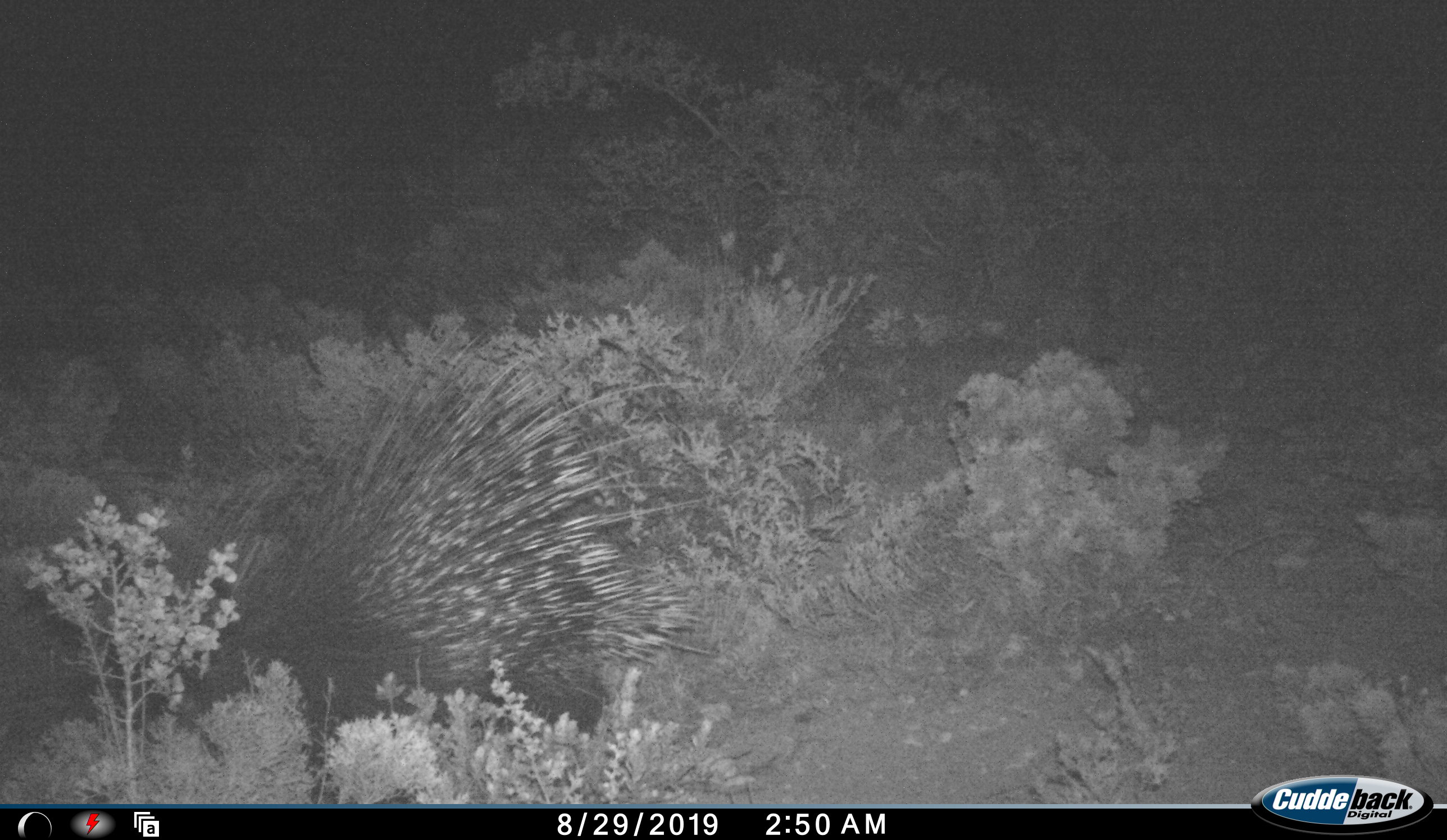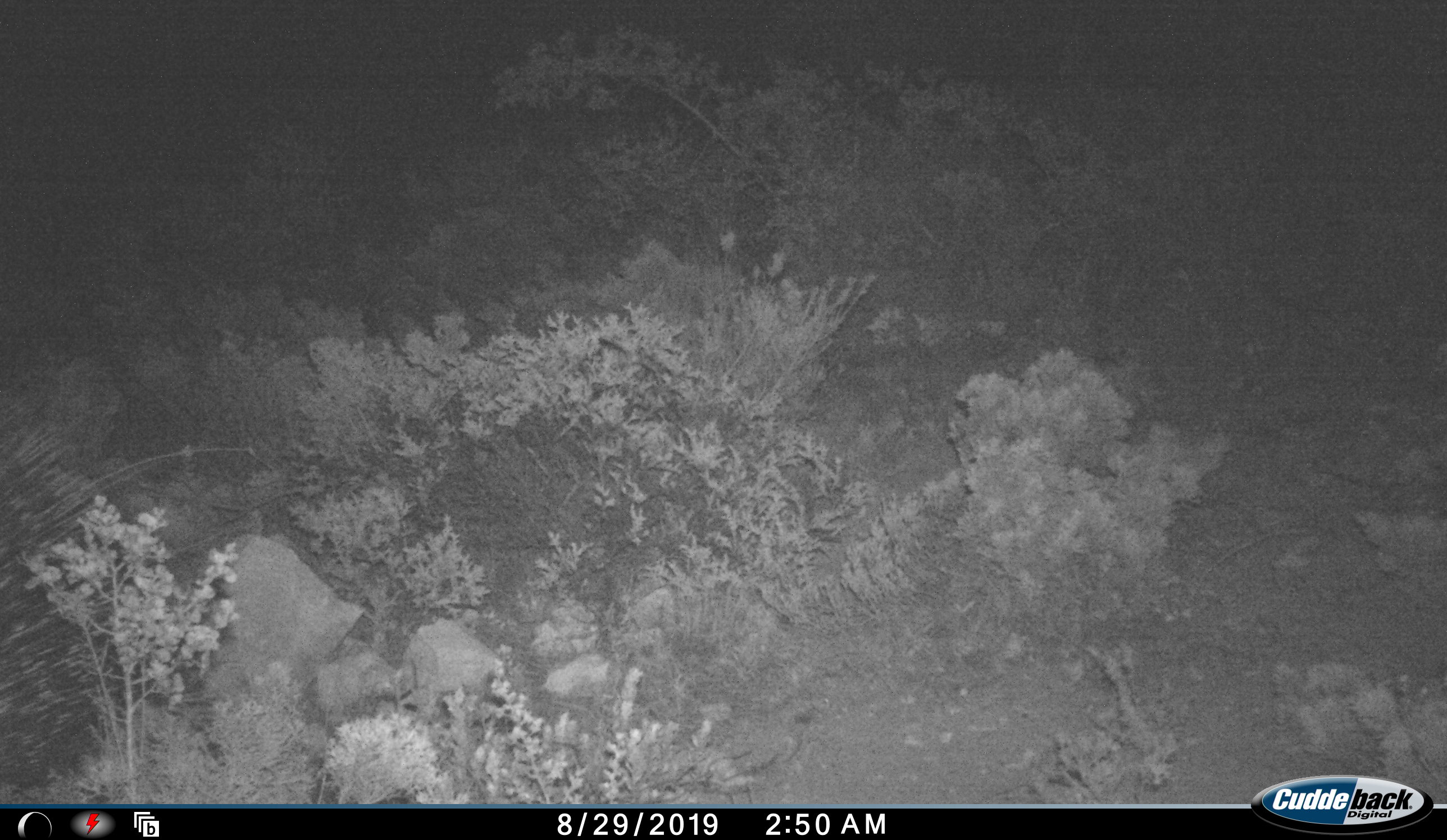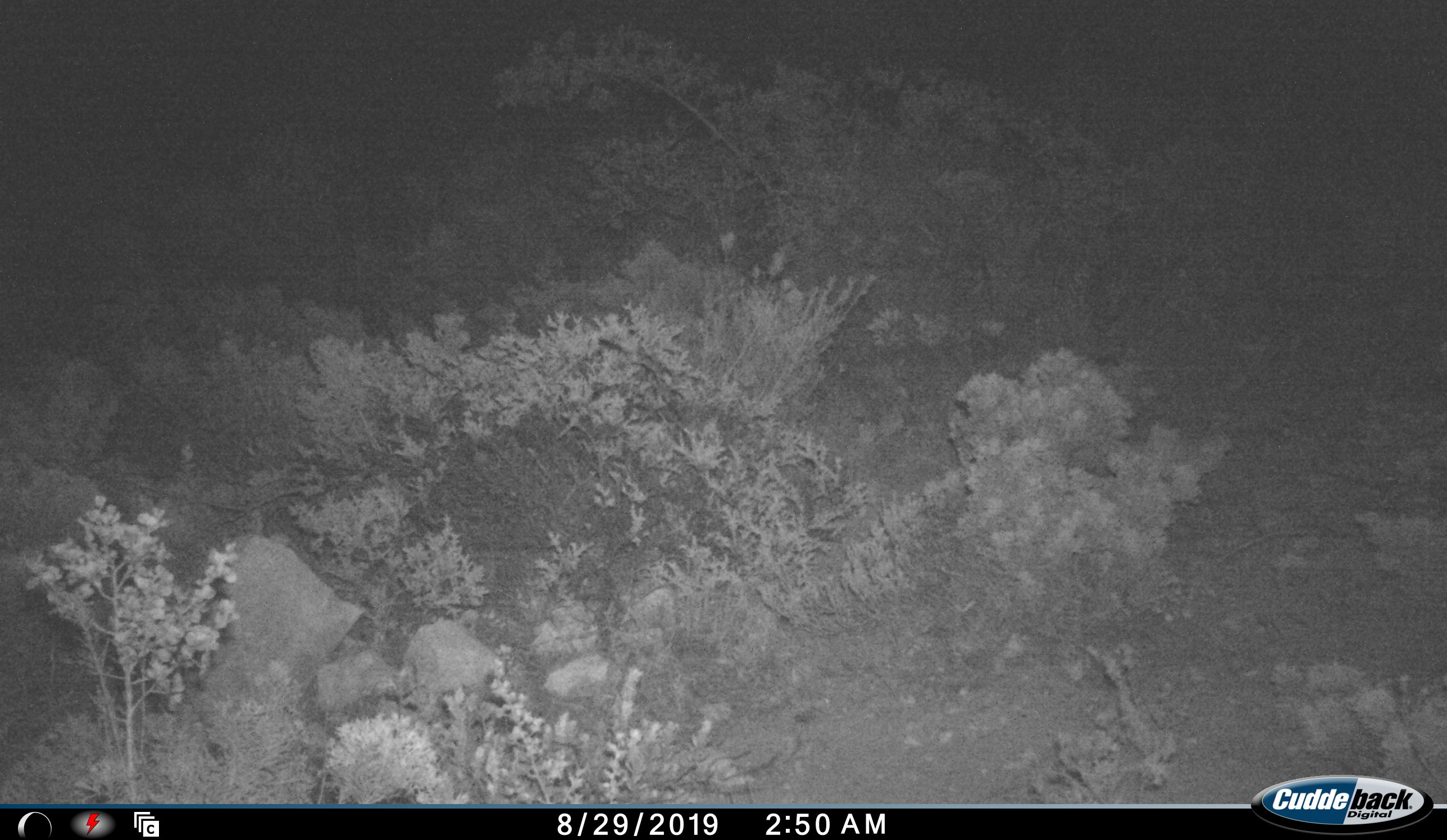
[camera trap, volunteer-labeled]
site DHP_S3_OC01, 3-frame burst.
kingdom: Animalia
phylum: Chordata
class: Mammalia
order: Rodentia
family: Hystricidae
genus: Hystrix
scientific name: Hystrix cristata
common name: crested porcupine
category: porcupine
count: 1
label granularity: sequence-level